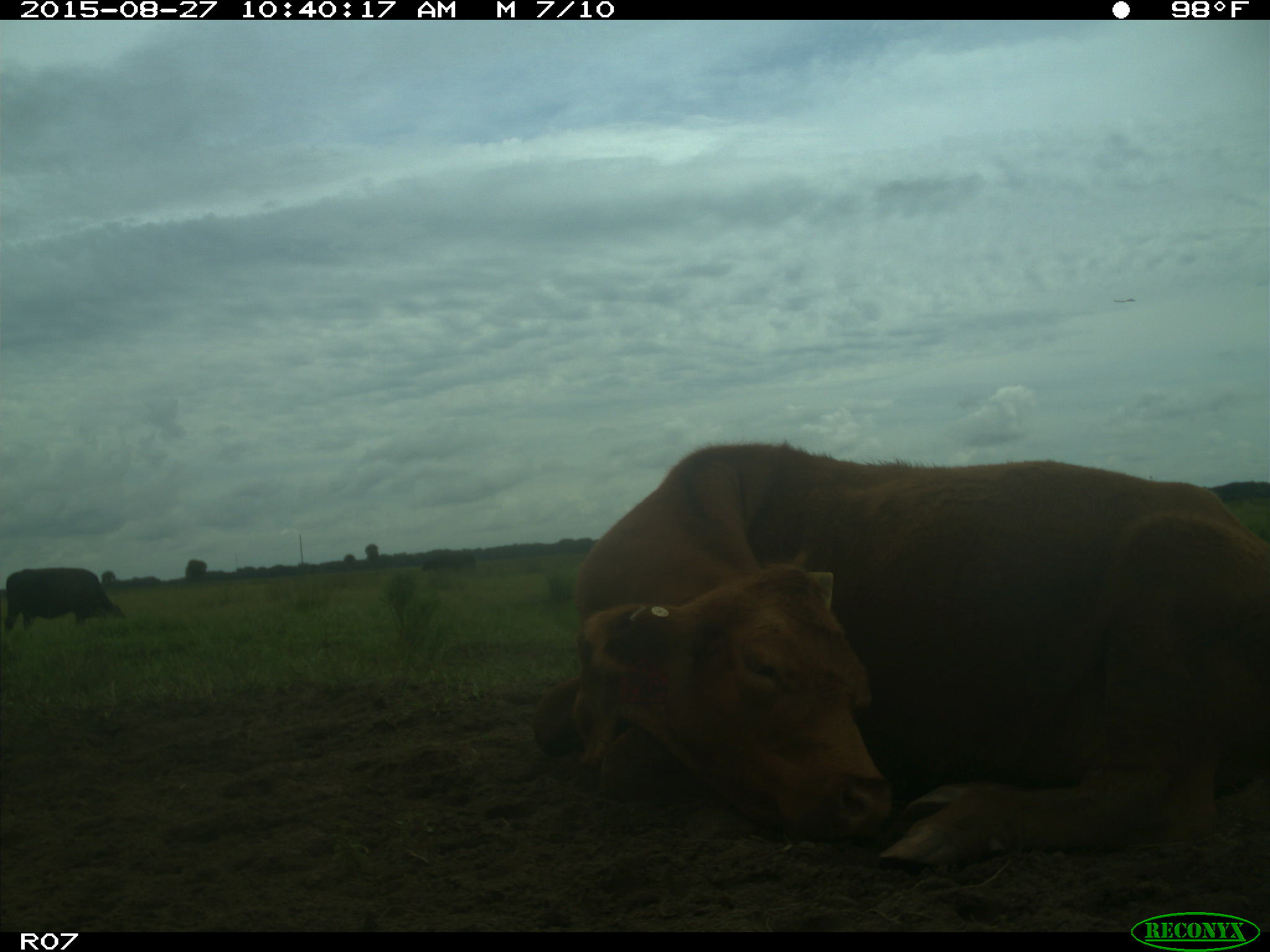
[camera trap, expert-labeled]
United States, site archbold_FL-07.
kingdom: Animalia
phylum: Chordata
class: Mammalia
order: Artiodactyla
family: Bovidae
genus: Bos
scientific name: Bos taurus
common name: domestic cow